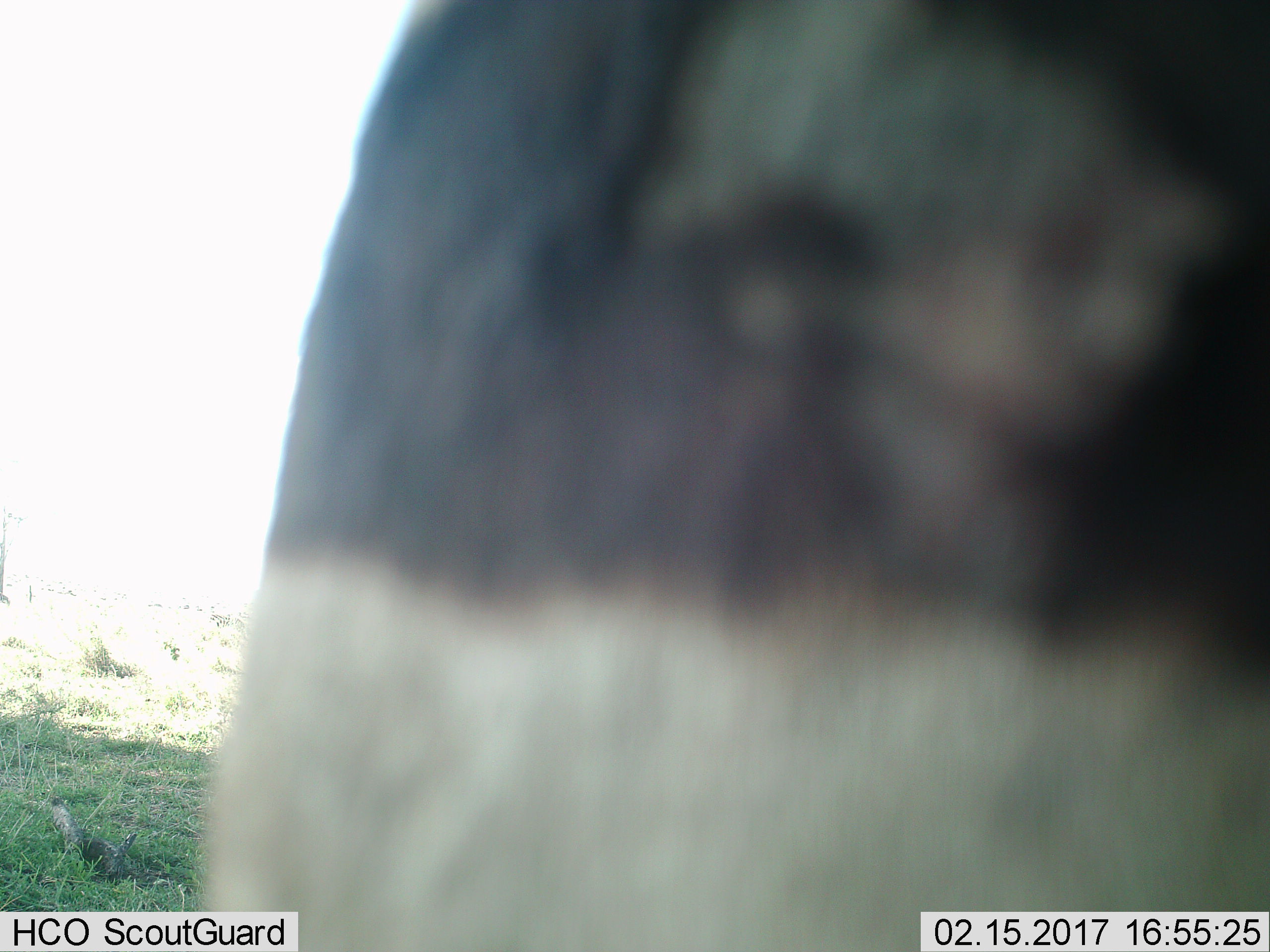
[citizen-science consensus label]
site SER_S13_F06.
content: unidentified animal